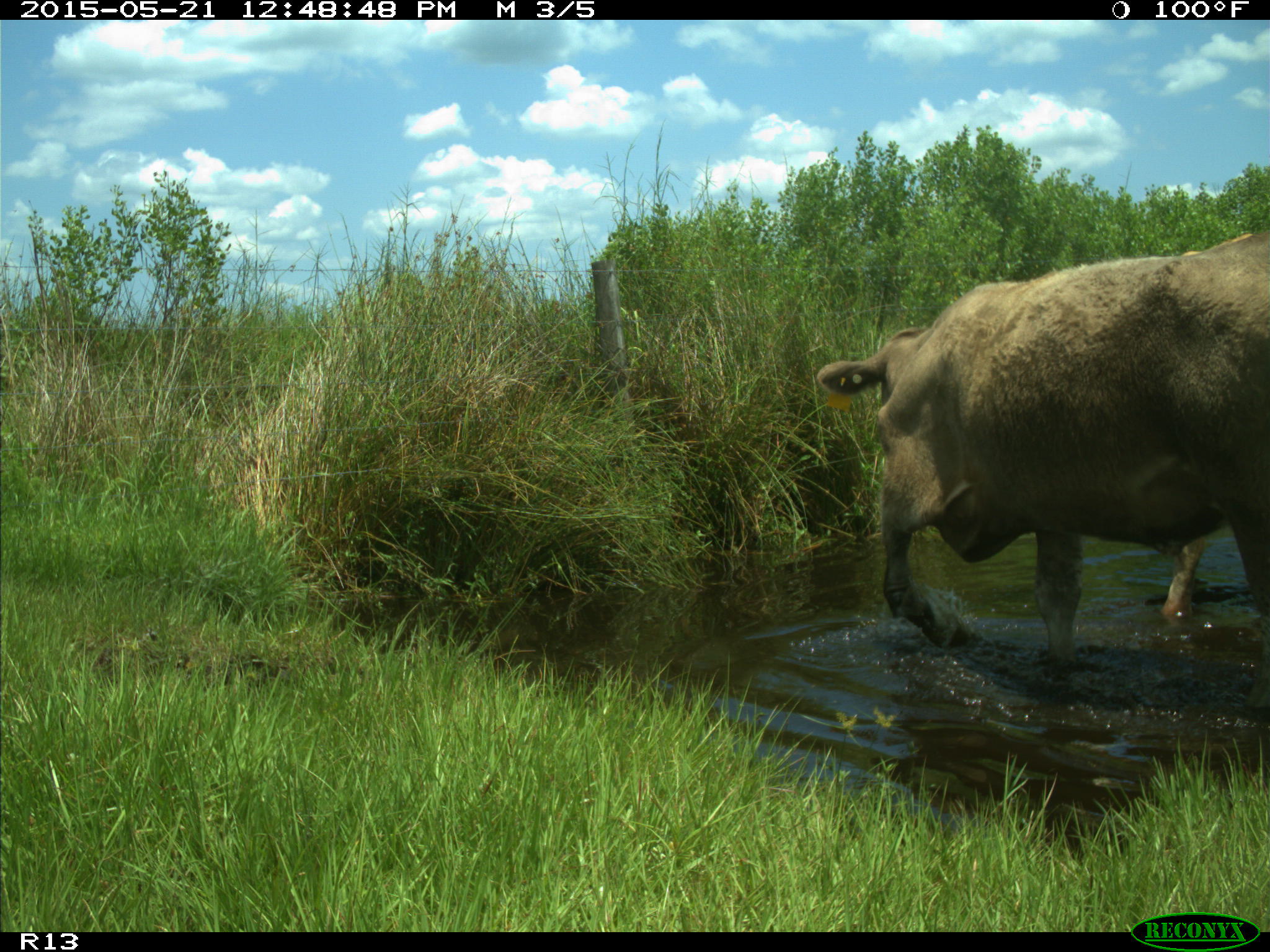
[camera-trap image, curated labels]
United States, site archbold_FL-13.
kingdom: Animalia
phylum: Chordata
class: Mammalia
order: Artiodactyla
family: Bovidae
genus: Bos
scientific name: Bos taurus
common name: domestic cow